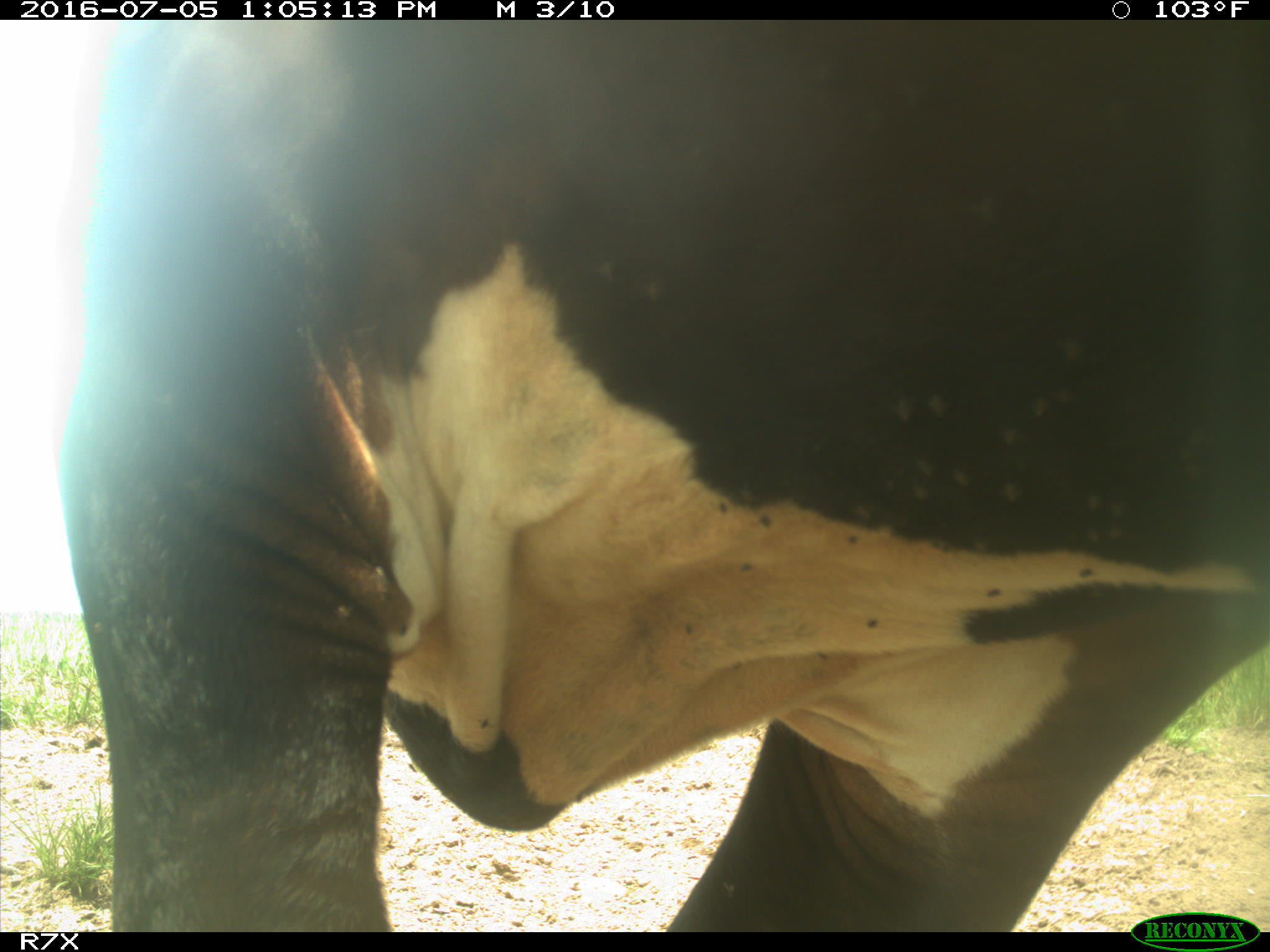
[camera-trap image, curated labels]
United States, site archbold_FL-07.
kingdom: Animalia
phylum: Chordata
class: Mammalia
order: Artiodactyla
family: Bovidae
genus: Bos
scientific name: Bos taurus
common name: domestic cow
Bos taurus (domestic cow).